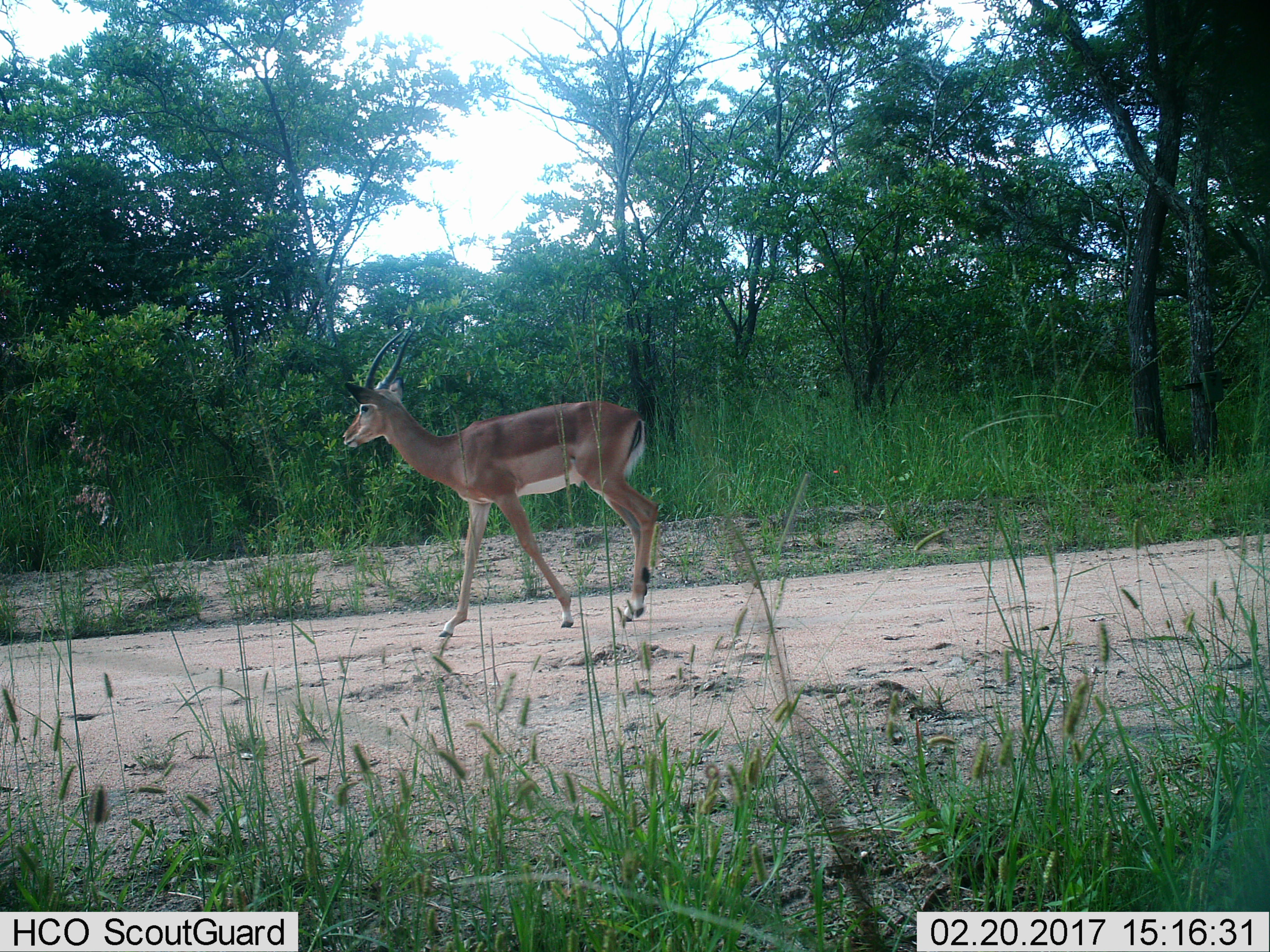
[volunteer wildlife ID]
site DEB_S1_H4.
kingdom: Animalia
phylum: Chordata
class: Mammalia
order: Artiodactyla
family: Bovidae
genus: Aepyceros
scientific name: Aepyceros melampus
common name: impala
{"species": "impala (Aepyceros melampus)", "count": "1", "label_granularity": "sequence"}